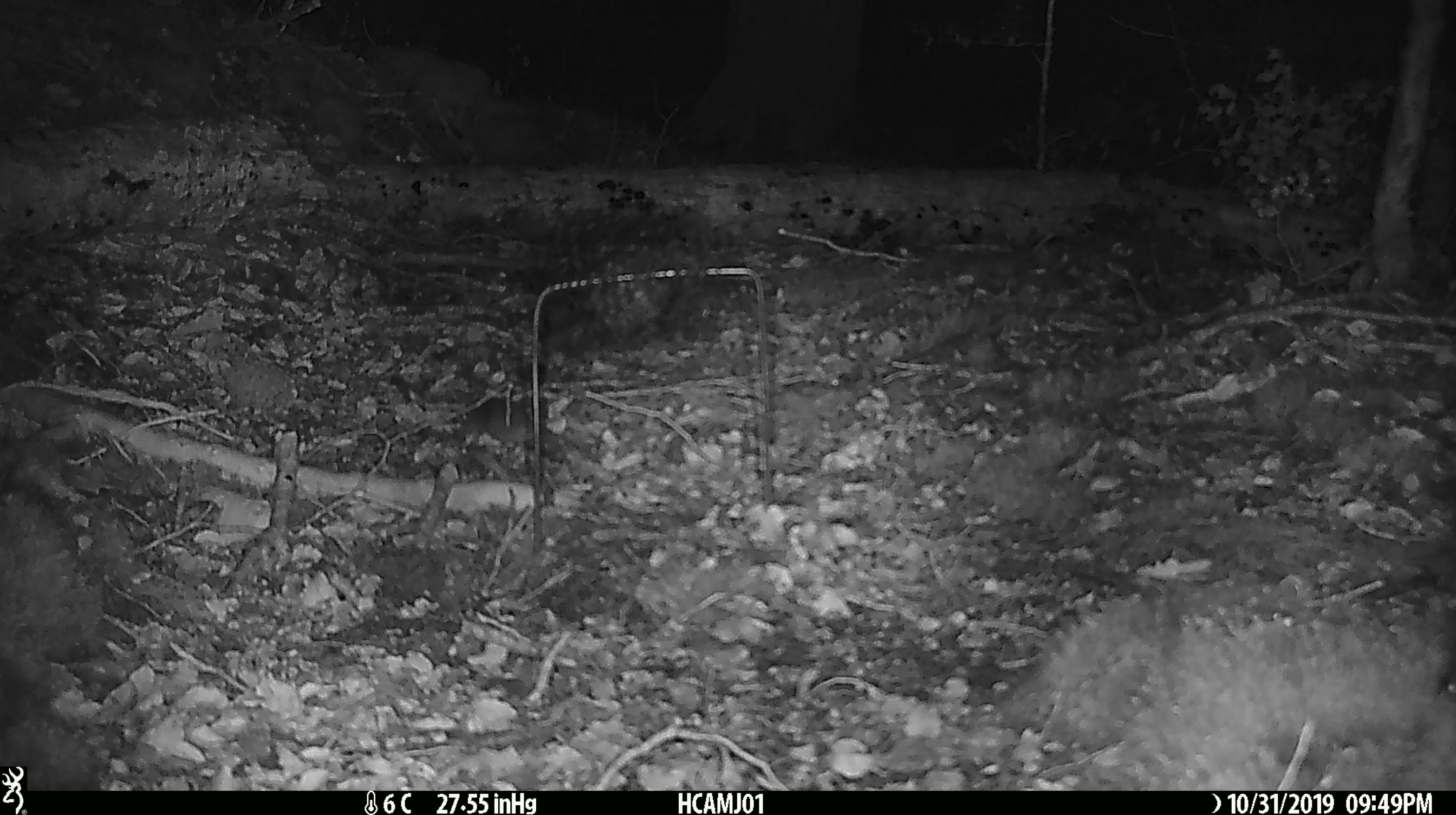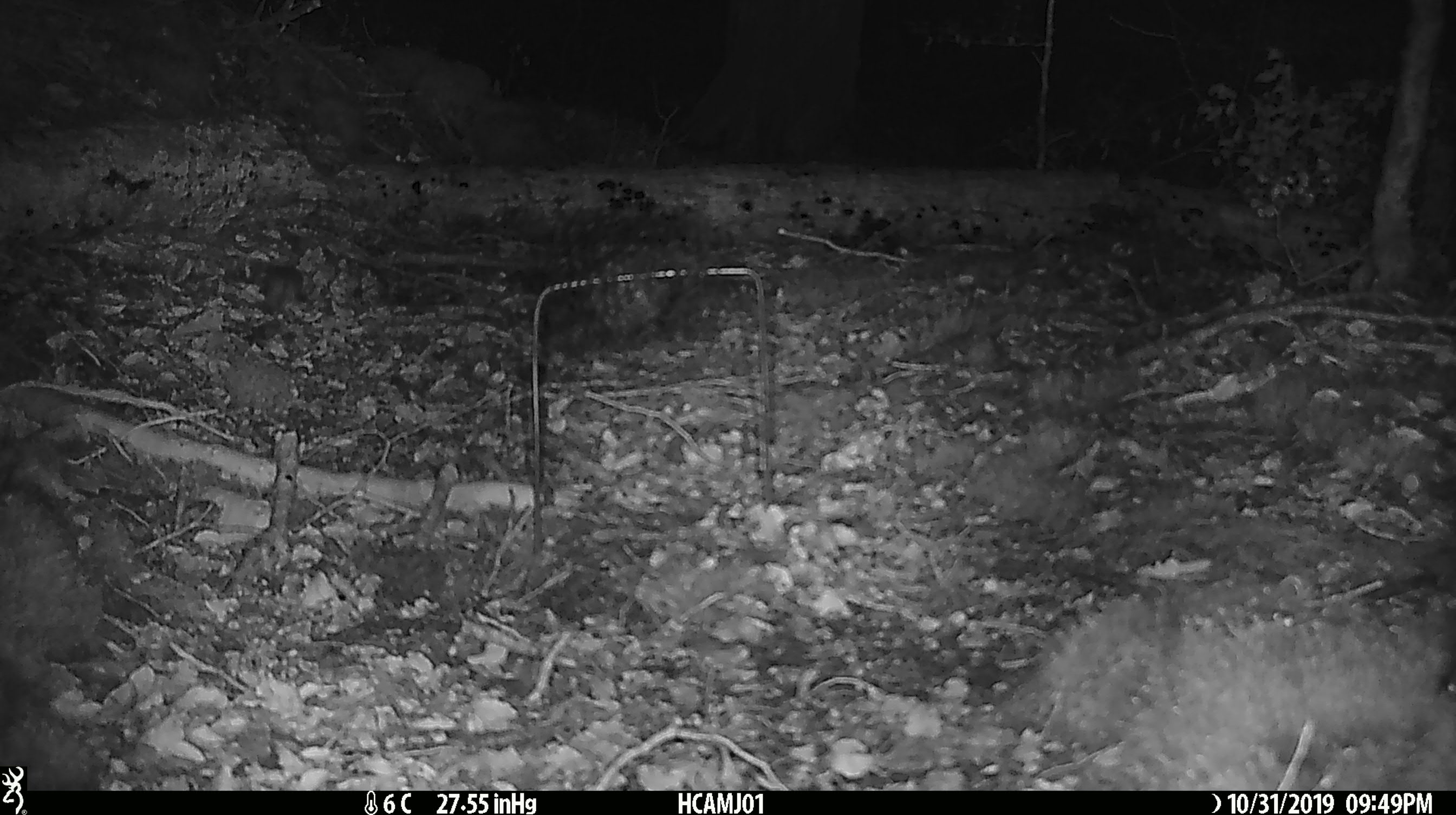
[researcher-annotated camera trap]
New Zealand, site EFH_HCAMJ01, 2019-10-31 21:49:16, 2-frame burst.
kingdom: Animalia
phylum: Chordata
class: Mammalia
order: Rodentia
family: Muridae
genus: Mus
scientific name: Mus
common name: mouse